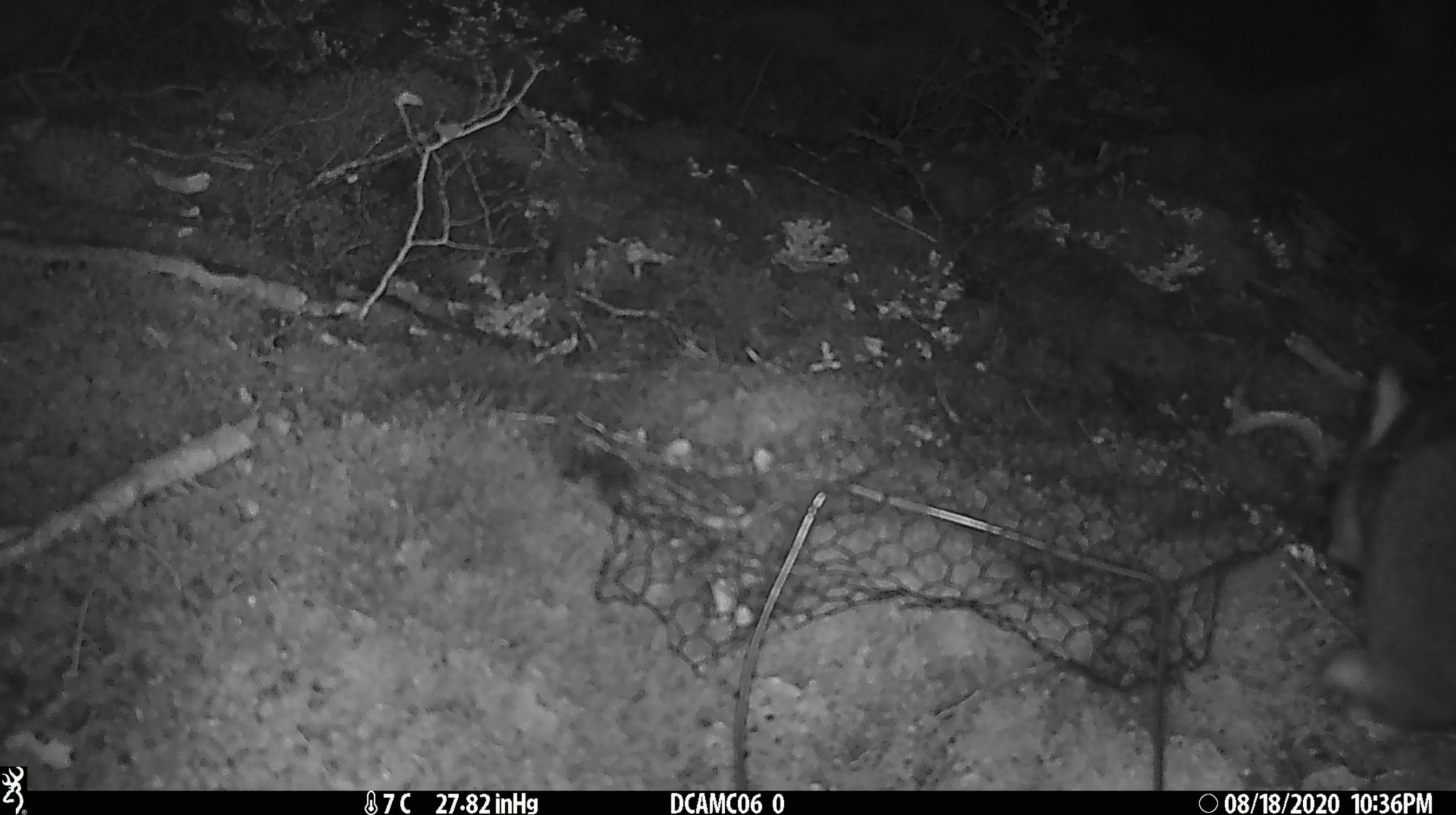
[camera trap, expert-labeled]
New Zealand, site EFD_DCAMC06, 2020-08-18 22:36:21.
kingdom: Animalia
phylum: Chordata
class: Mammalia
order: Diprotodontia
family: Phalangeridae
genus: Trichosurus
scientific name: Trichosurus vulpecula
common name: common brushtail possum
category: possum